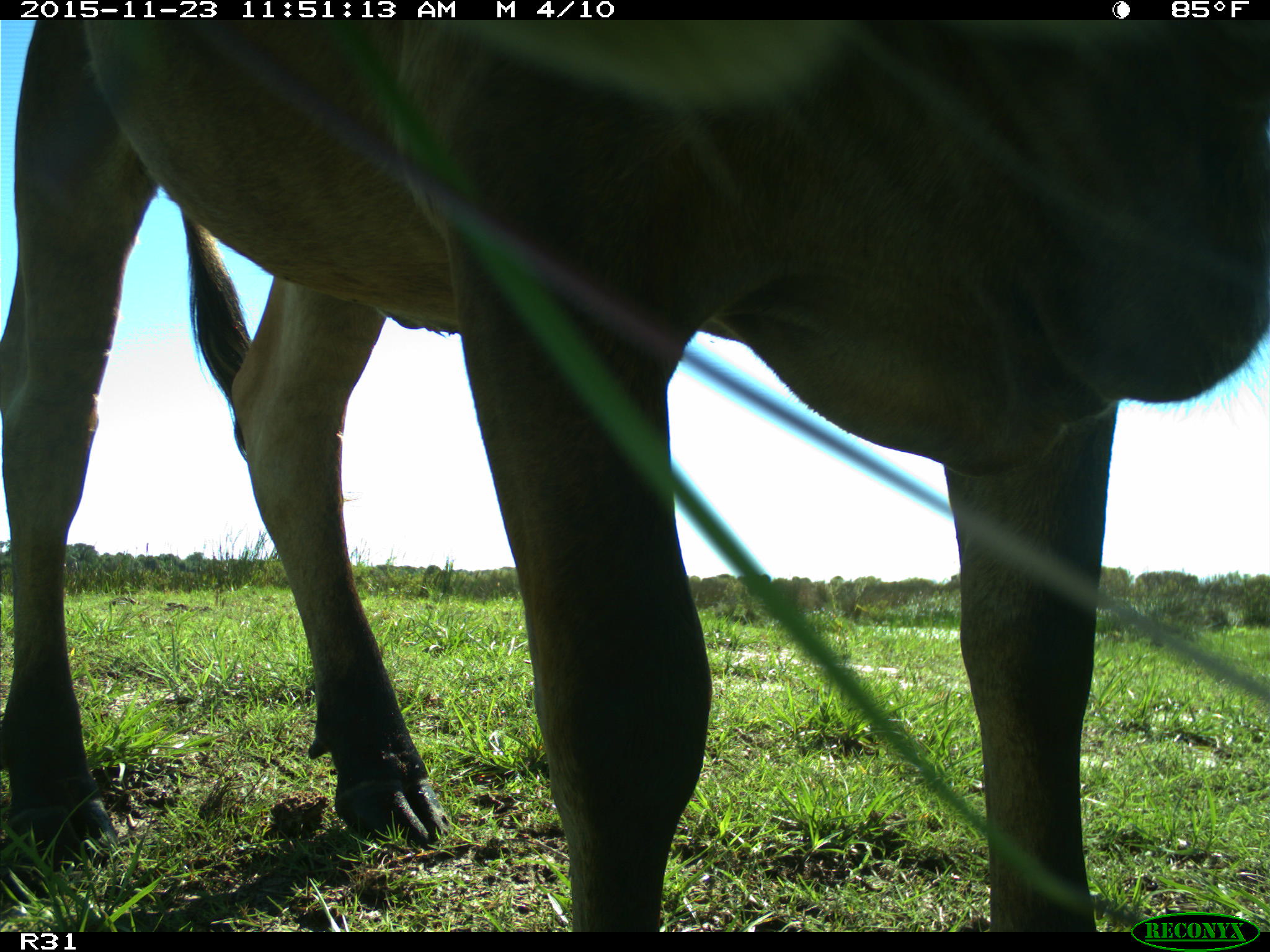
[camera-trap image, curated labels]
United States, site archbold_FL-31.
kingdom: Animalia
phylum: Chordata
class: Mammalia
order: Artiodactyla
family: Bovidae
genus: Bos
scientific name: Bos taurus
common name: domestic cow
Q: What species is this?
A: Bos taurus (domestic cow).